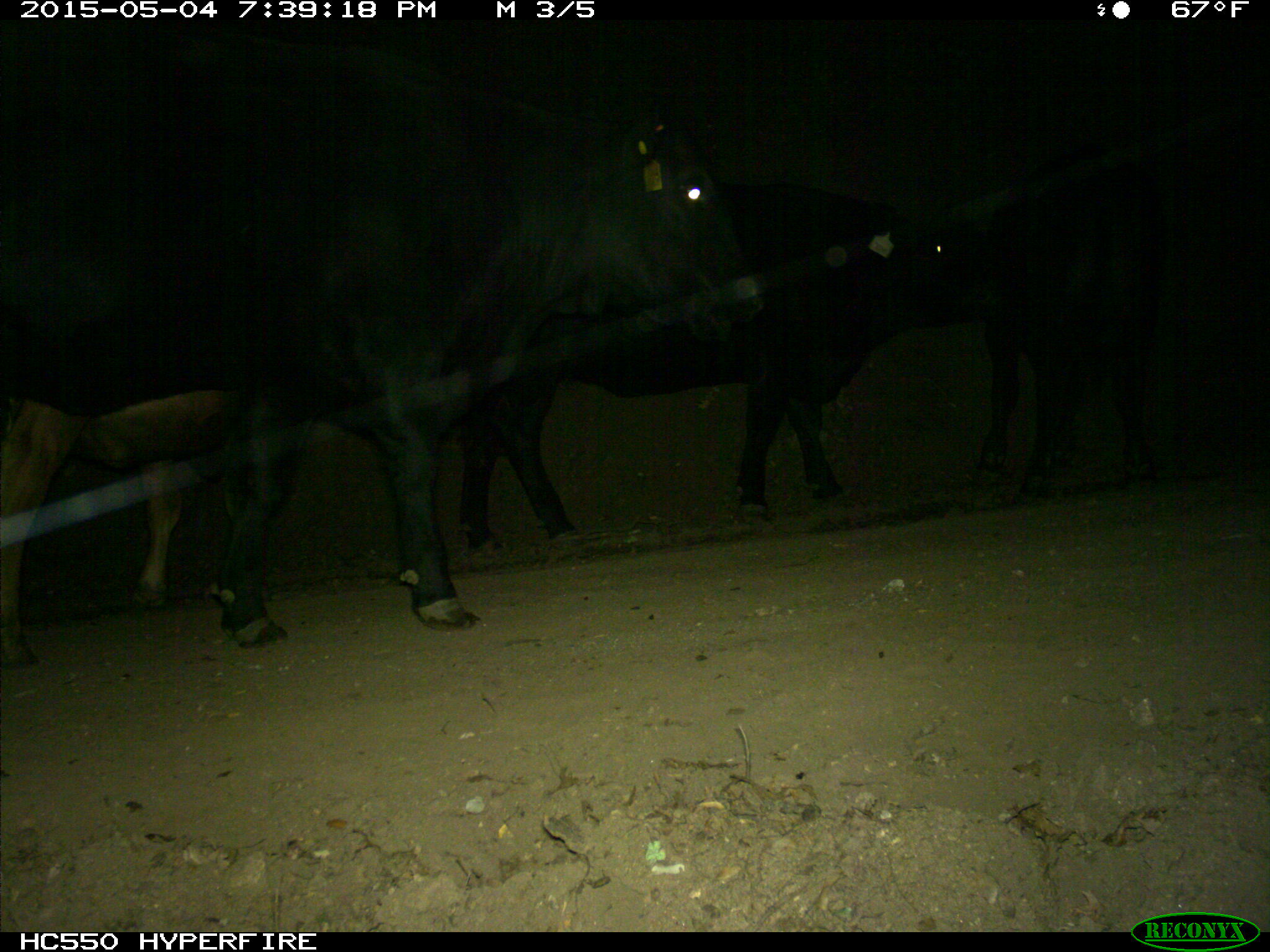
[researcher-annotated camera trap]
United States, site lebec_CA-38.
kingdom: Animalia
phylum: Chordata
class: Mammalia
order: Artiodactyla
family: Bovidae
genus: Bos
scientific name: Bos taurus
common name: domestic cow